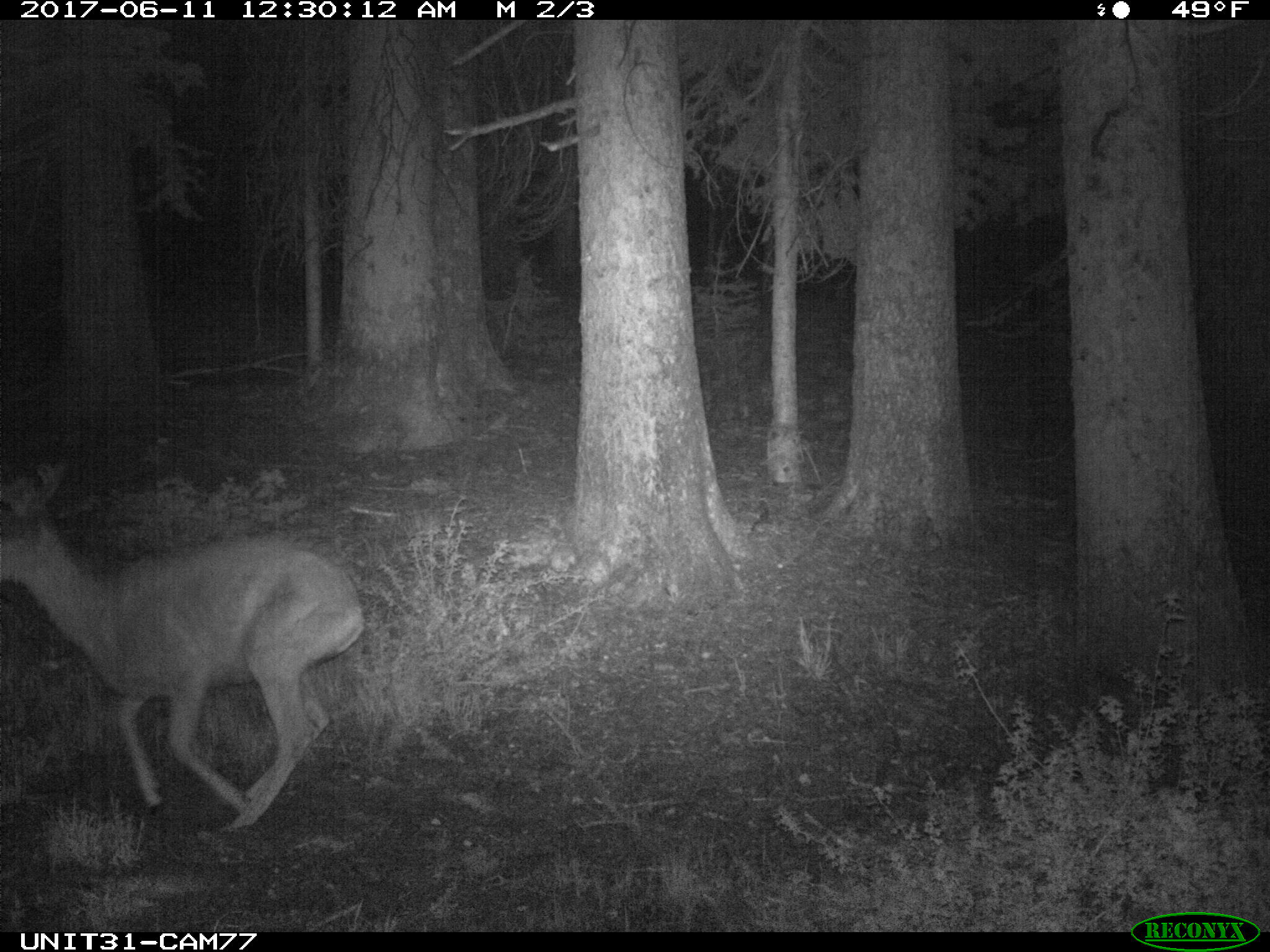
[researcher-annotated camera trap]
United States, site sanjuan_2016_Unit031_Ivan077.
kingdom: Animalia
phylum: Chordata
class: Mammalia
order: Artiodactyla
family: Cervidae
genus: Odocoileus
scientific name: Odocoileus hemionus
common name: mule deer